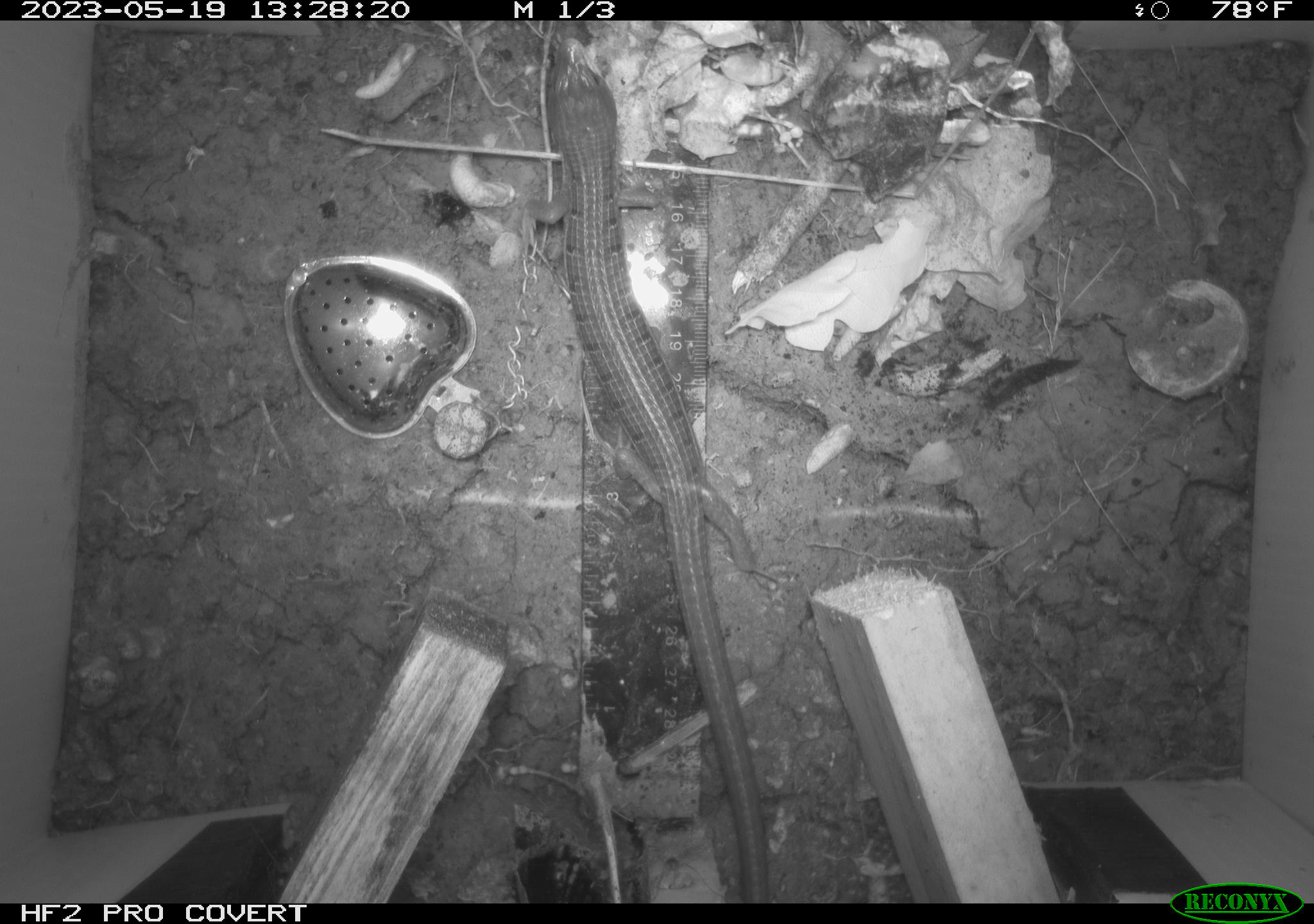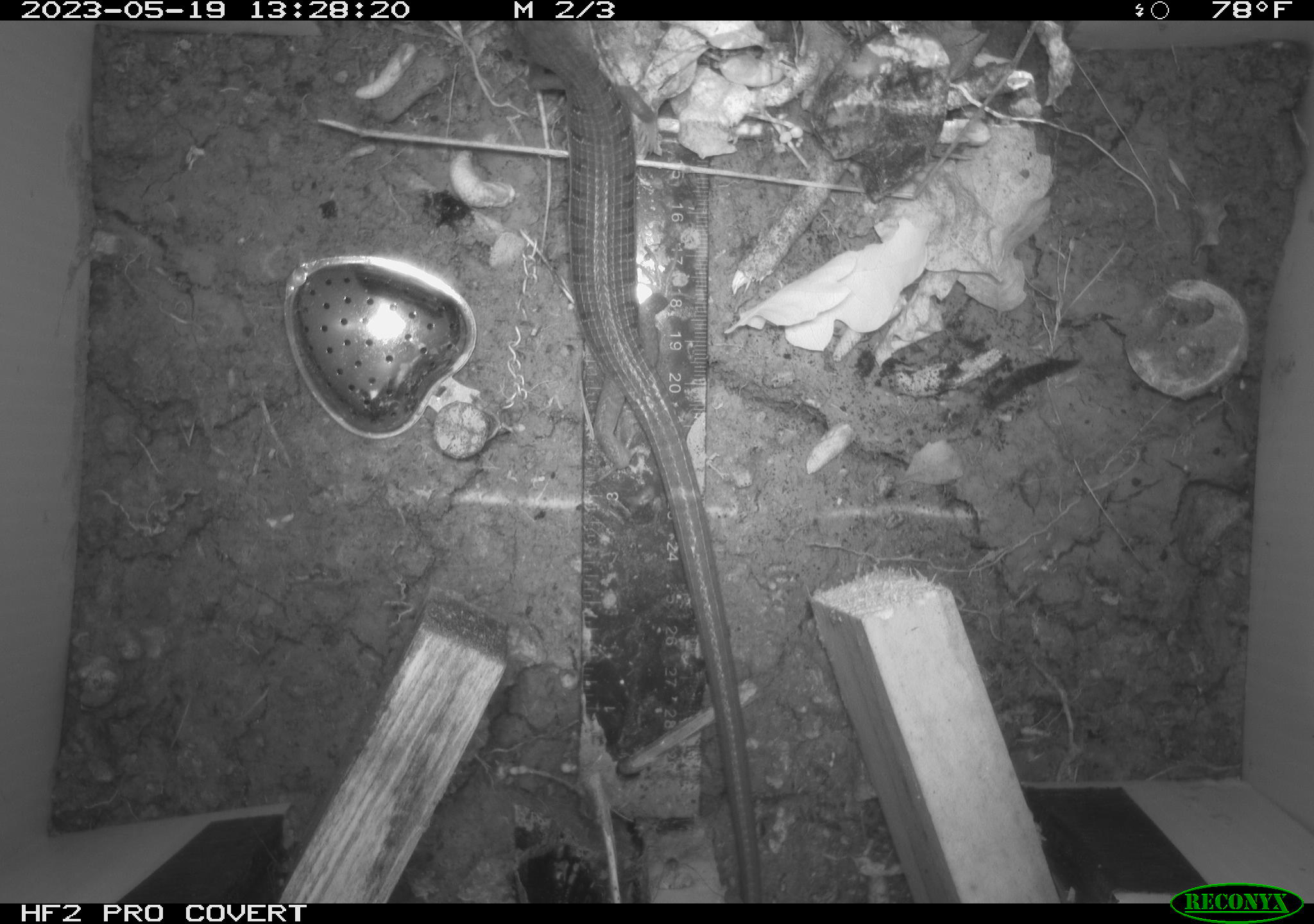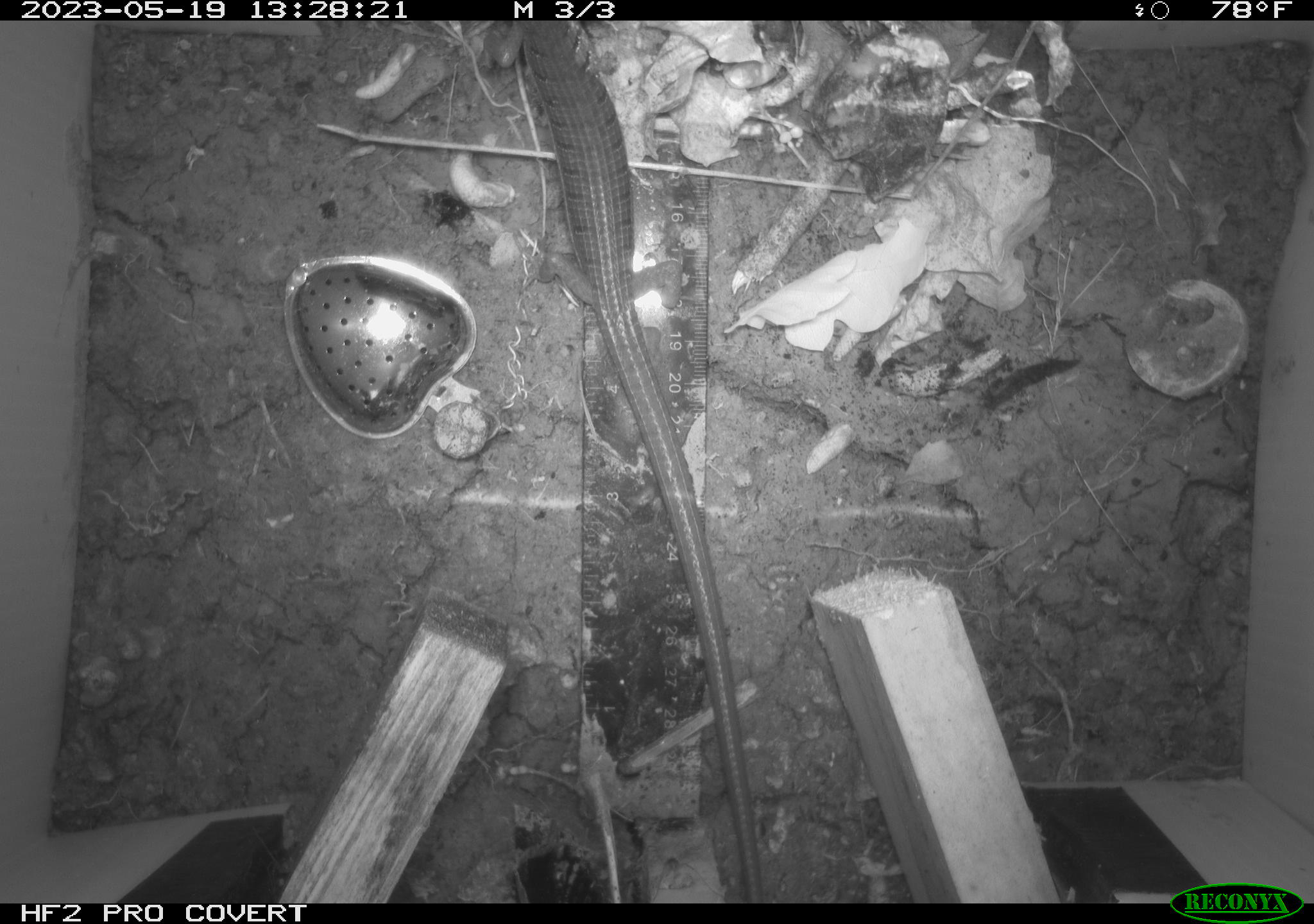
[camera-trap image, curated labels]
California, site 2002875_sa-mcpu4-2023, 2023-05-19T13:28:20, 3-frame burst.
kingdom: Animalia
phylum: Chordata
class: Reptilia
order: Squamata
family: Anguidae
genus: Elgaria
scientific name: Elgaria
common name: alligator lizards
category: elgaria species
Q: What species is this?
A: Elgaria species (alligator lizards) (Elgaria).